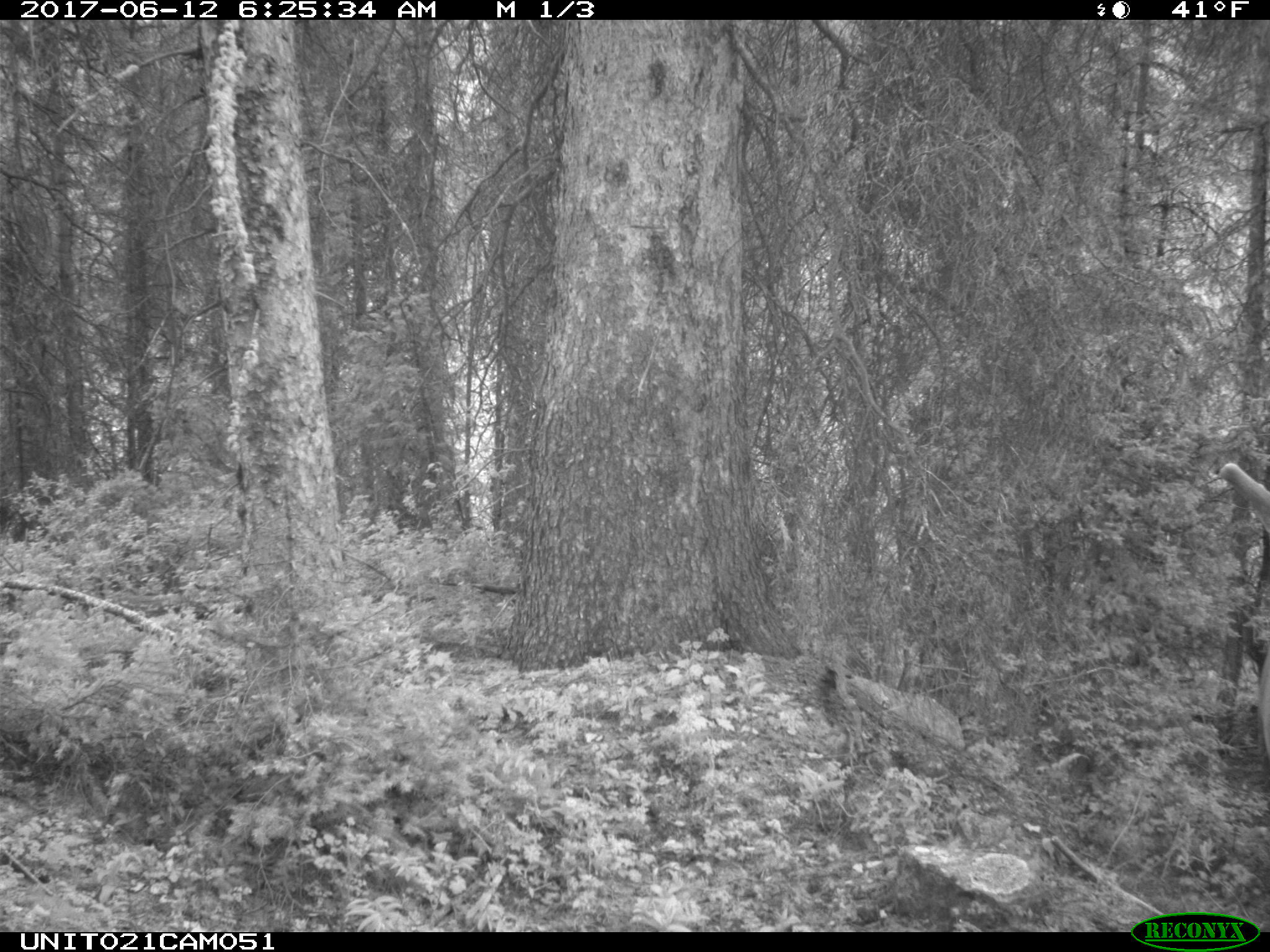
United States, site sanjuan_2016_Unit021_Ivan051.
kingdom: Animalia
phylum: Chordata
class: Mammalia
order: Artiodactyla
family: Cervidae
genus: Cervus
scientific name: Cervus elaphus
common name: red deer